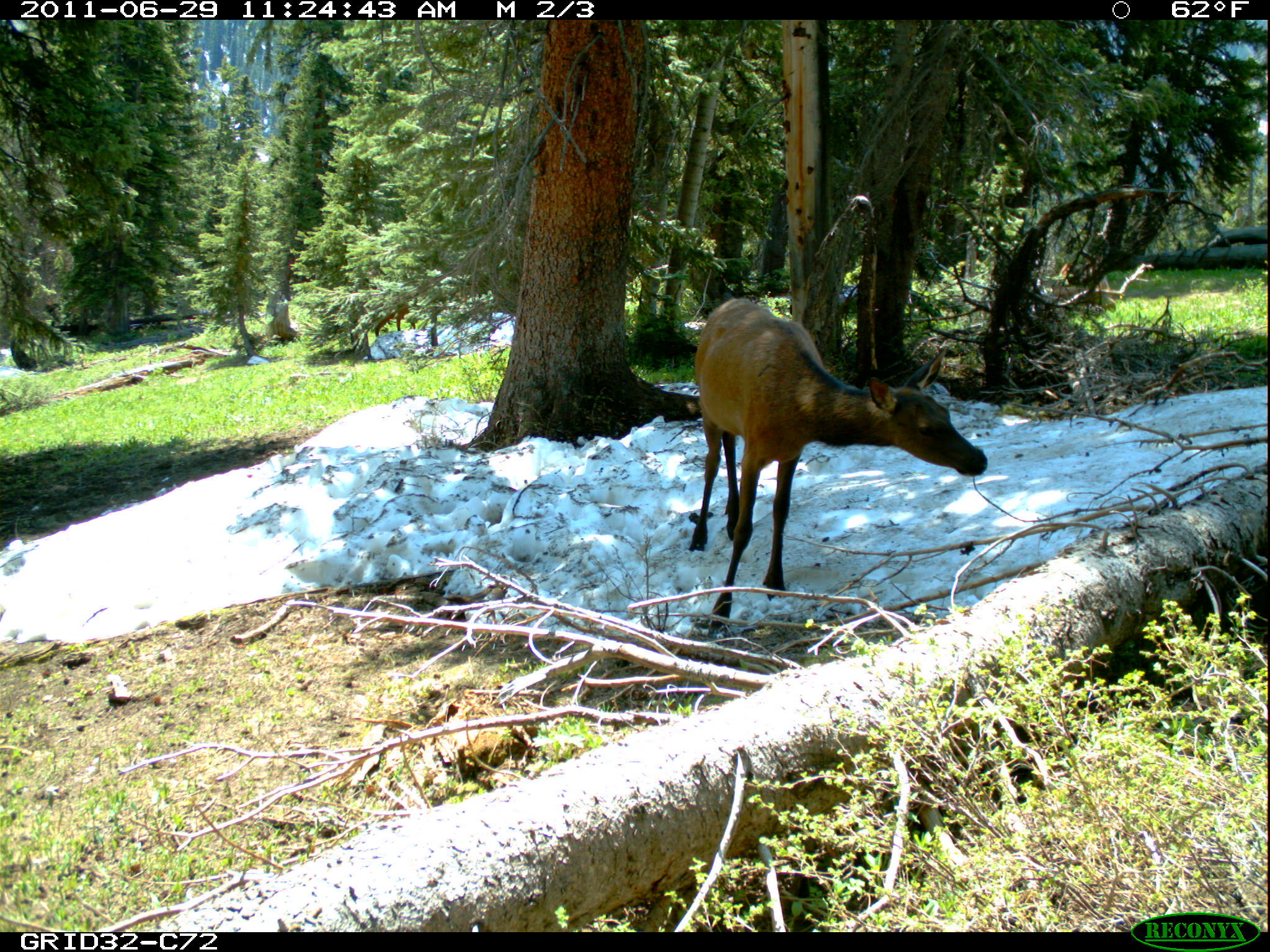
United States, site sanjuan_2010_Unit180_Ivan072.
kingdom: Animalia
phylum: Chordata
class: Mammalia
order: Artiodactyla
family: Cervidae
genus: Cervus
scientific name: Cervus elaphus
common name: red deer